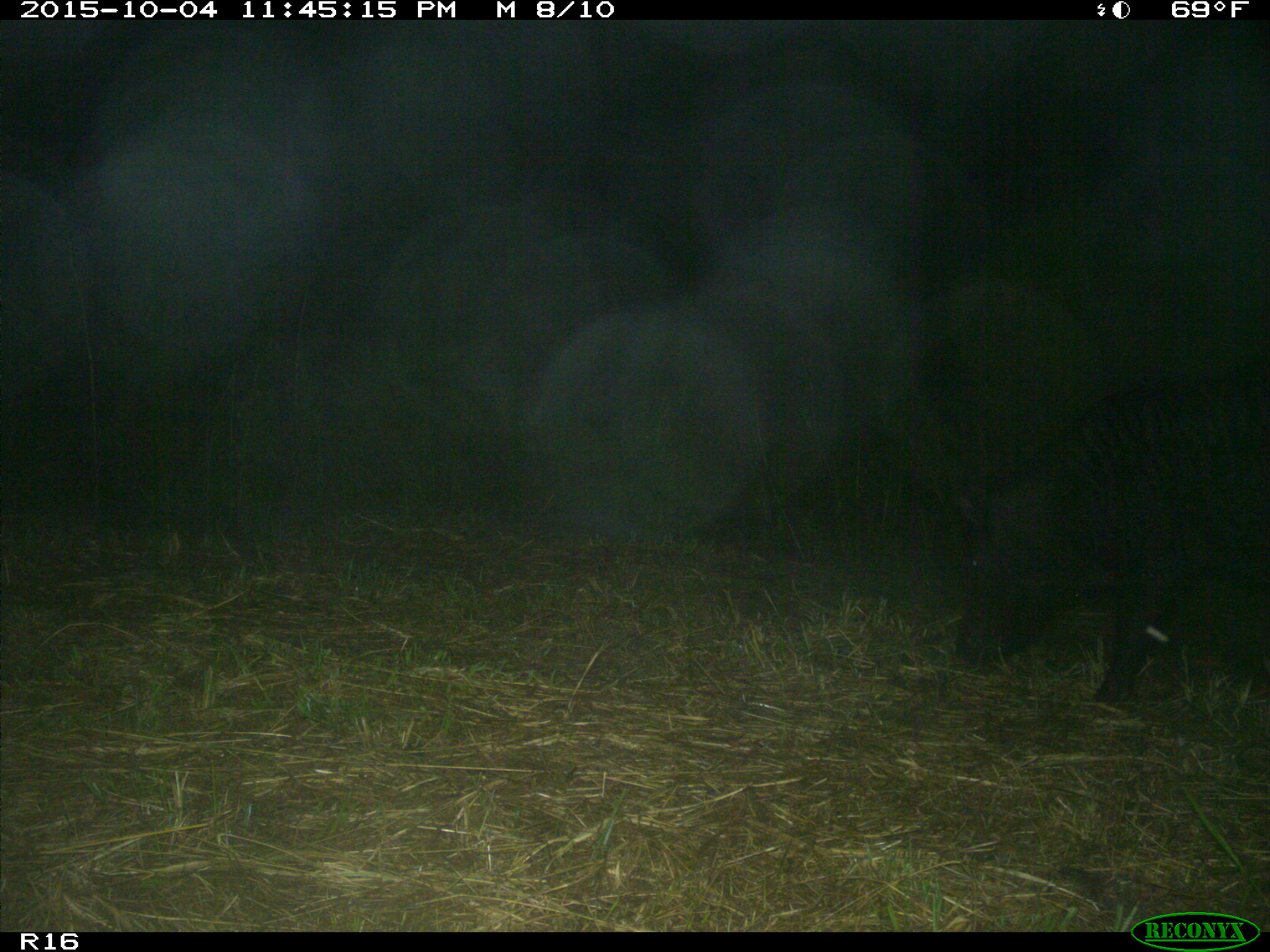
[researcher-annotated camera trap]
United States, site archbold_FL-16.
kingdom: Animalia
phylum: Chordata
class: Mammalia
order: Artiodactyla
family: Suidae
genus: Sus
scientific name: Sus scrofa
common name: wild boar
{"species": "Sus scrofa (wild boar)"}